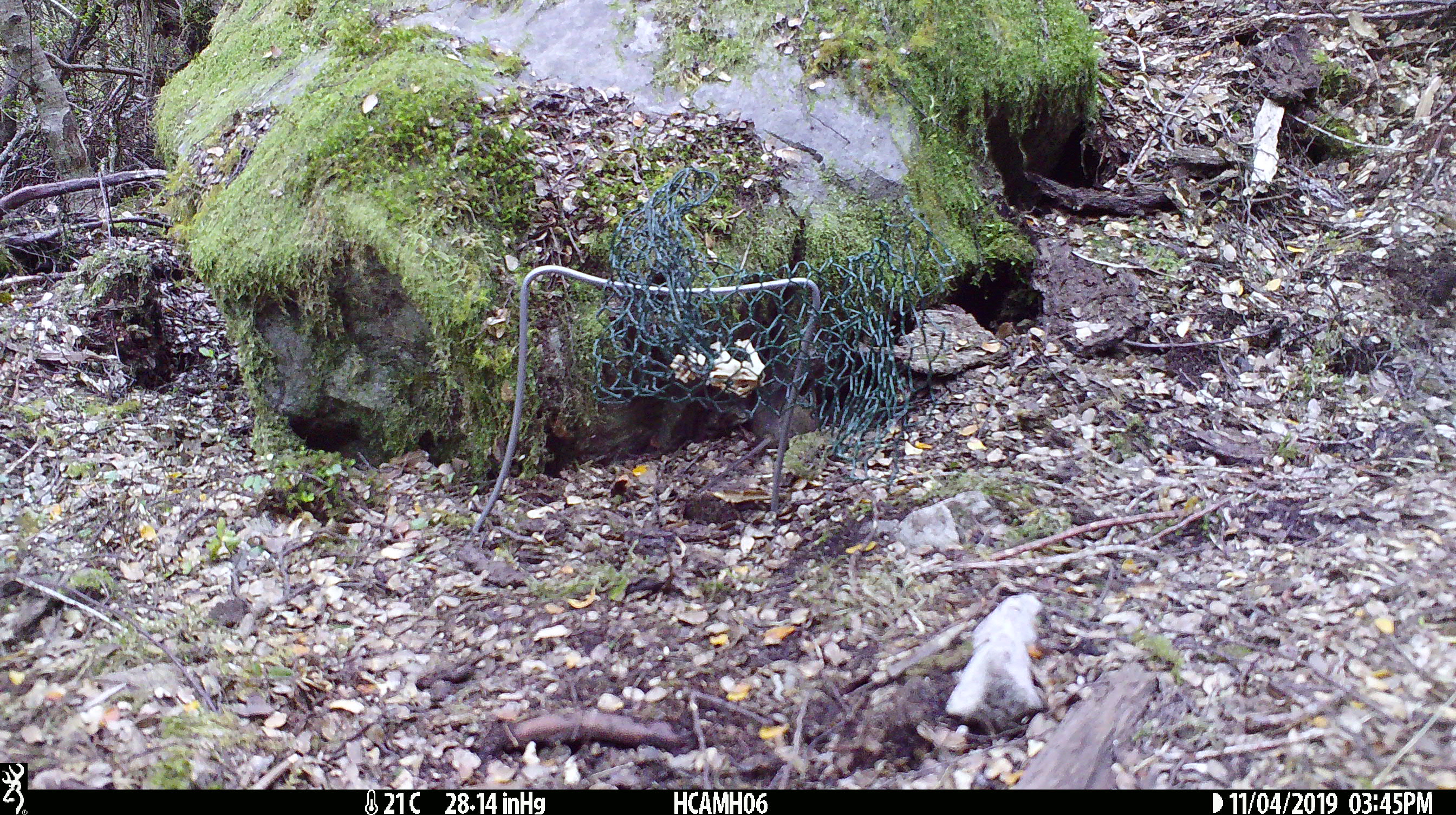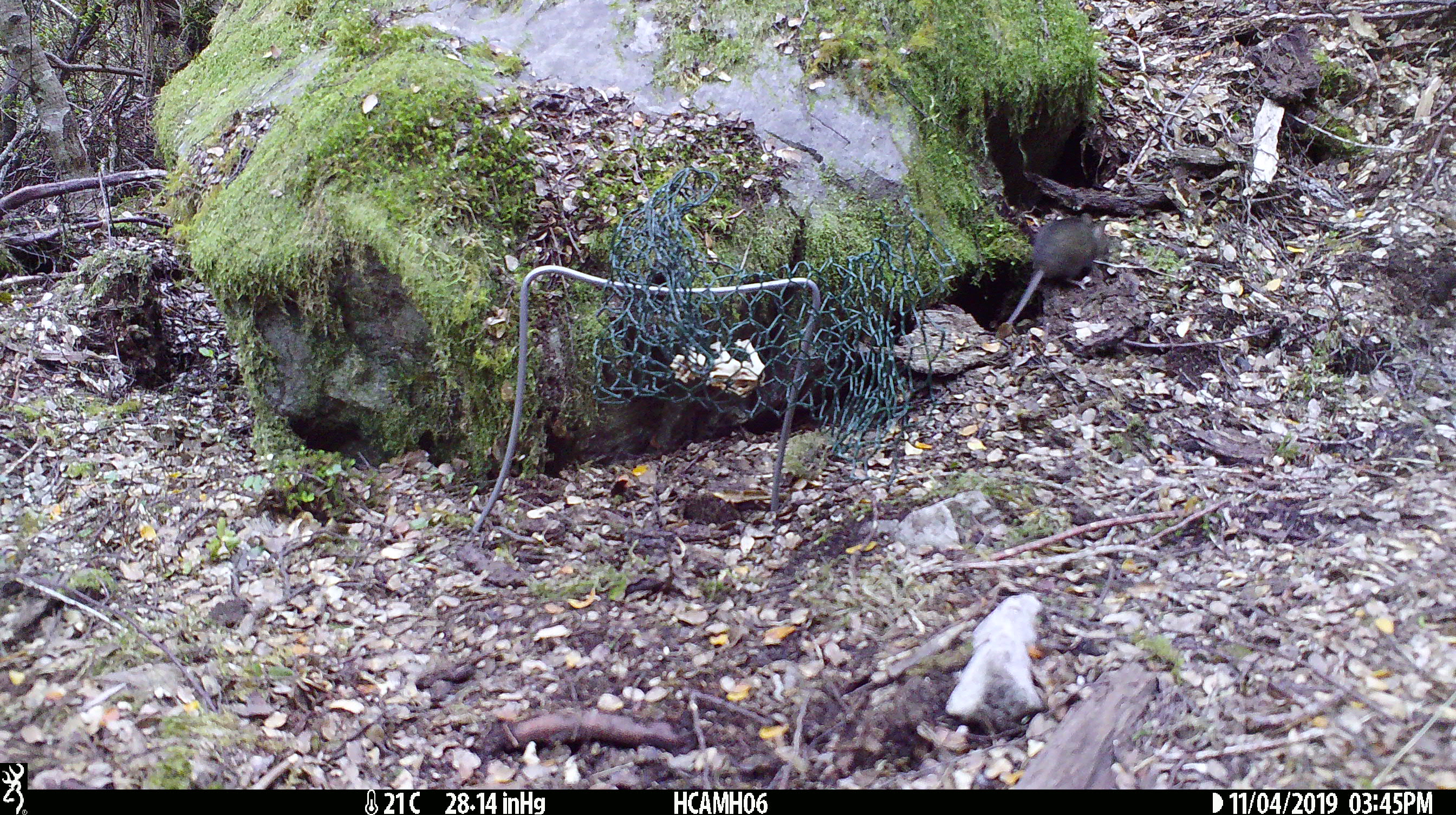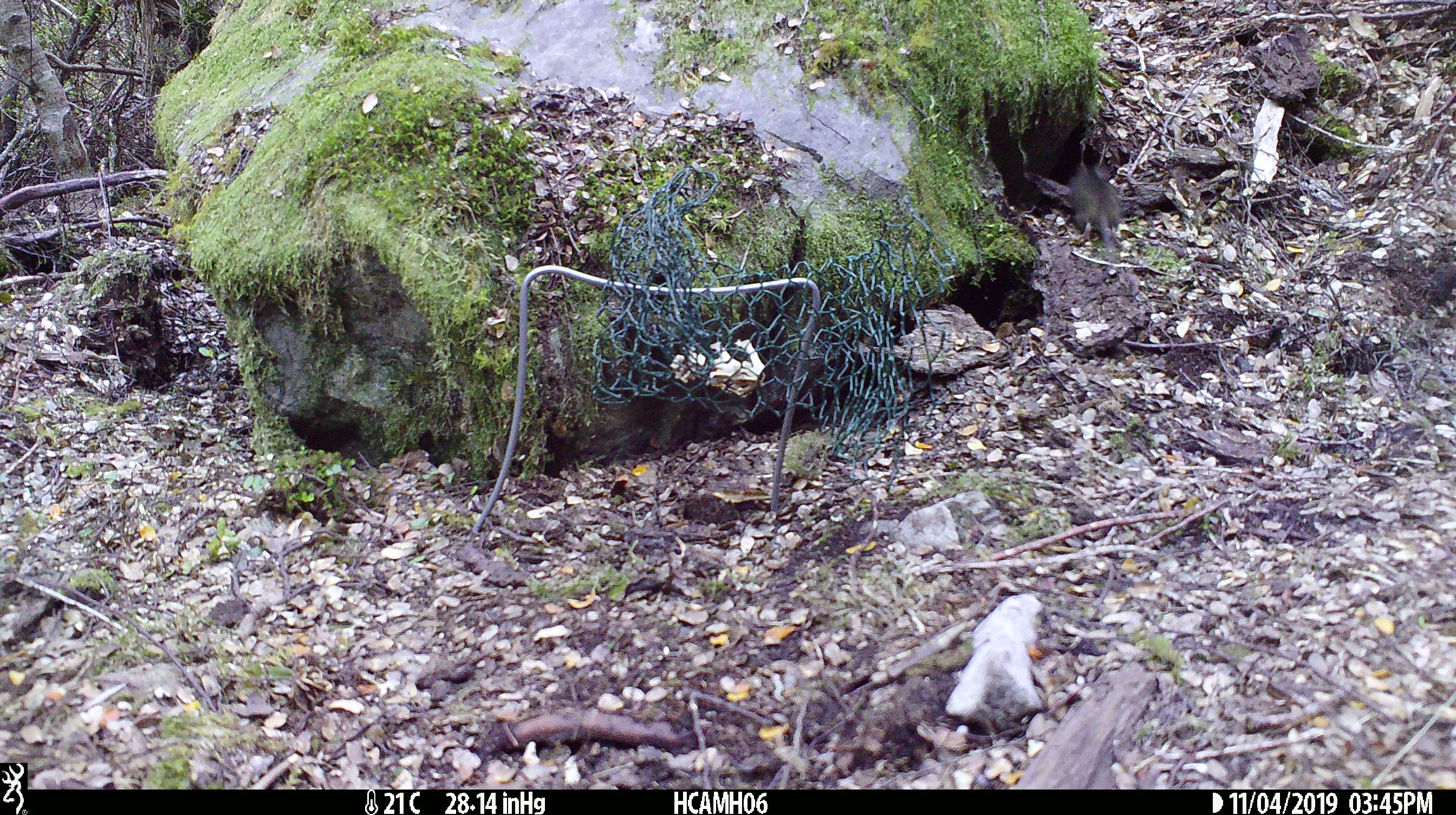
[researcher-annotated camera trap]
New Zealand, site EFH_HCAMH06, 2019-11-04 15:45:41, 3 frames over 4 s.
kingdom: Animalia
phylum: Chordata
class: Mammalia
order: Rodentia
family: Muridae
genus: Mus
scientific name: Mus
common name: mouse